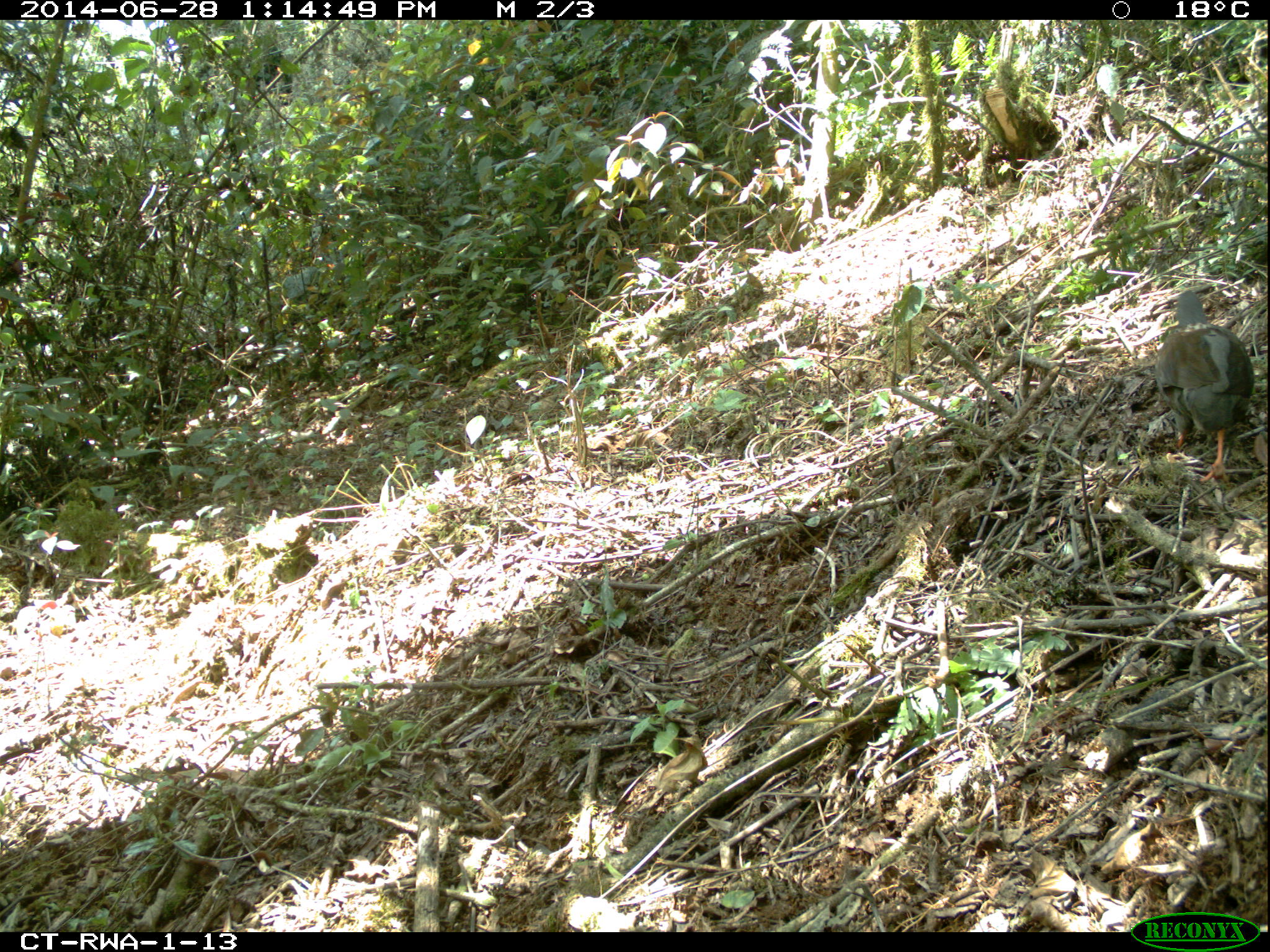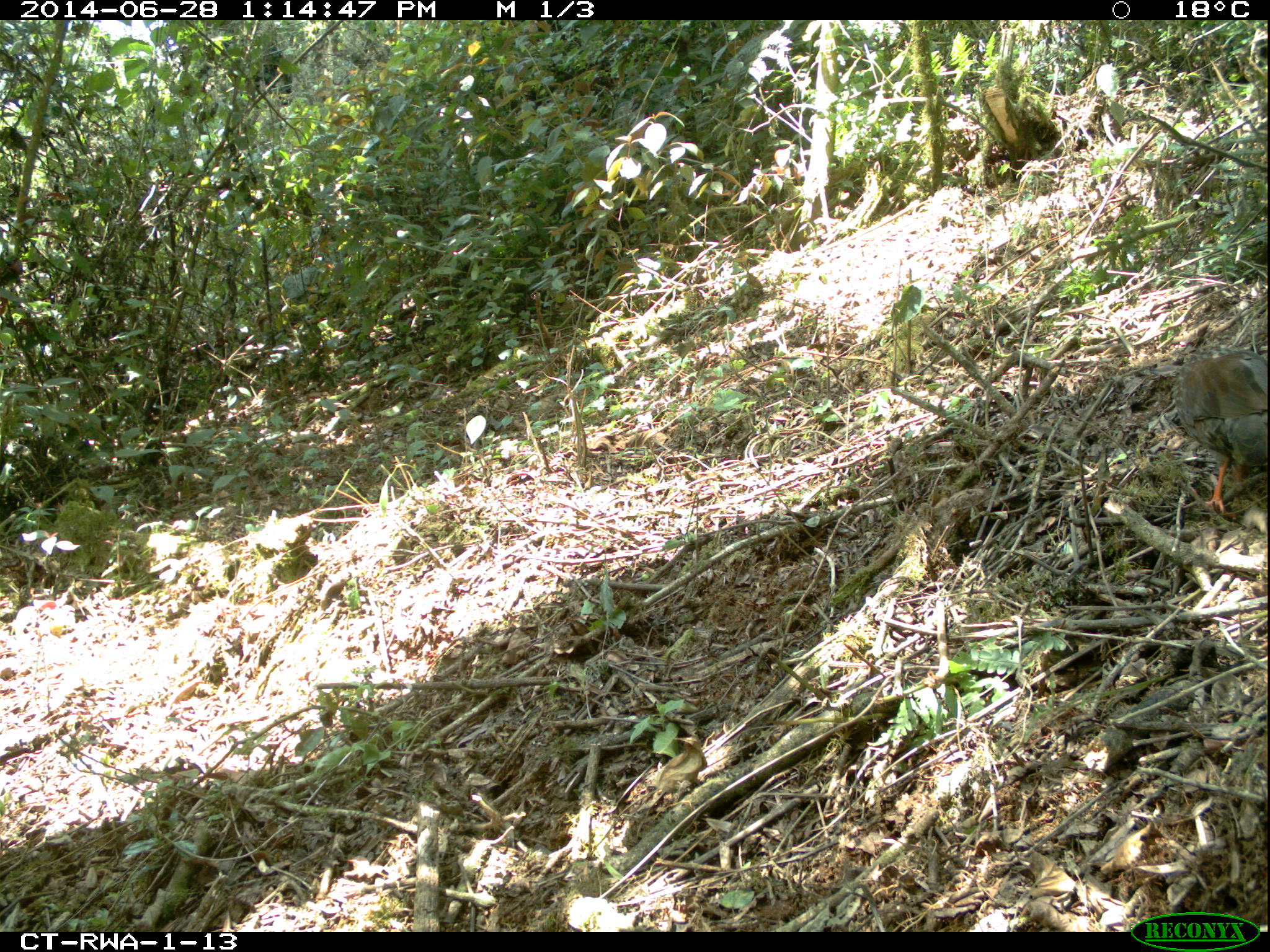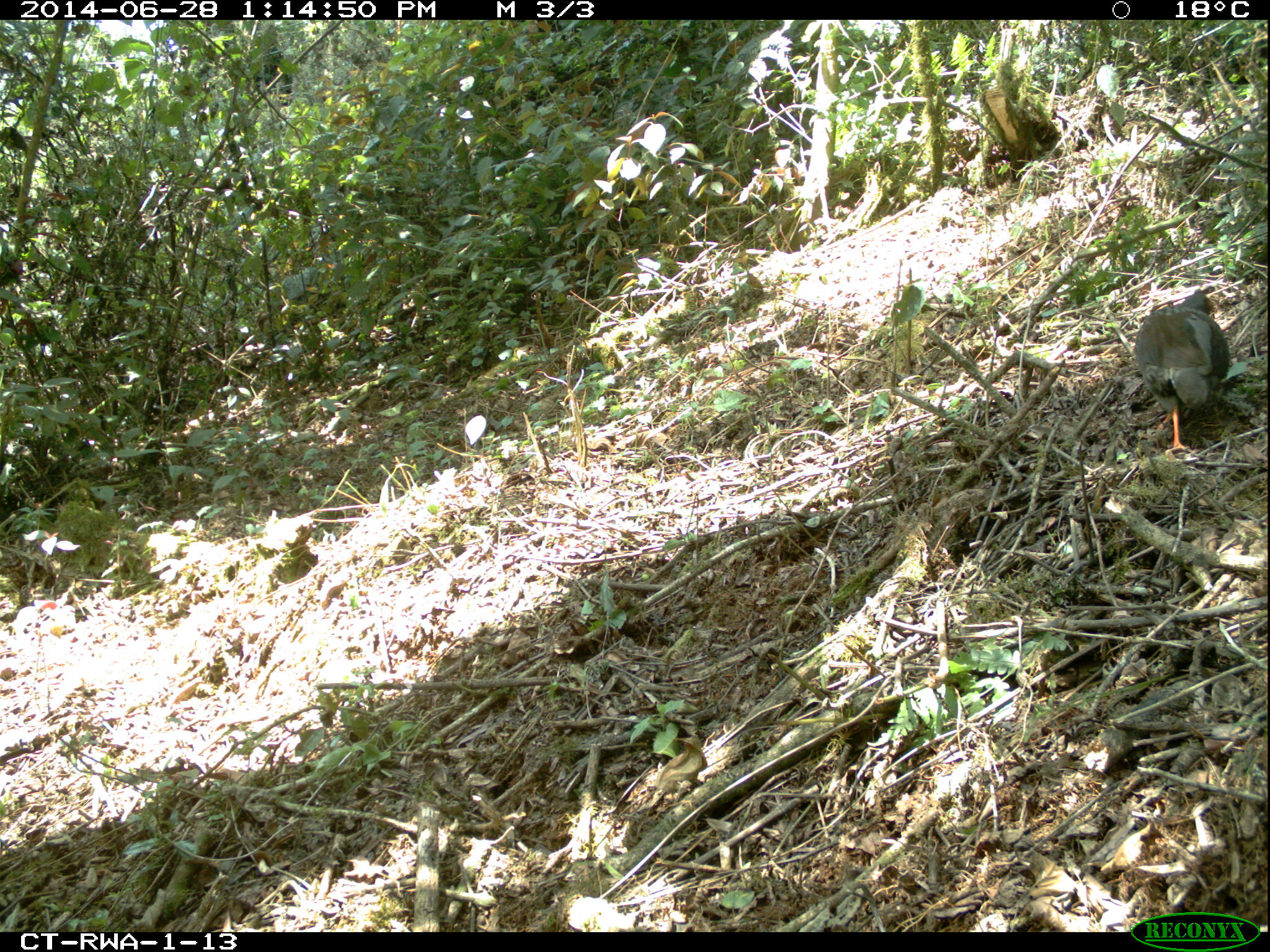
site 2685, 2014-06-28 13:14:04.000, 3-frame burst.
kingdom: Animalia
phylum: Chordata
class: Aves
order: Galliformes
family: Phasianidae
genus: Pternistis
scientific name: Pternistis nobilis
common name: handsome francolin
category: francolinus nobilis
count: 1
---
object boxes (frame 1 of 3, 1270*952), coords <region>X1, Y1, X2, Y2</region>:
francolinus nobilis: <region>1156, 286, 1253, 485</region>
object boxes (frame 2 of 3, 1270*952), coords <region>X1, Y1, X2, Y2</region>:
francolinus nobilis: <region>1175, 349, 1265, 513</region>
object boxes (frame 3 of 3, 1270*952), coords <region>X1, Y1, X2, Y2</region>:
francolinus nobilis: <region>1133, 290, 1230, 453</region>